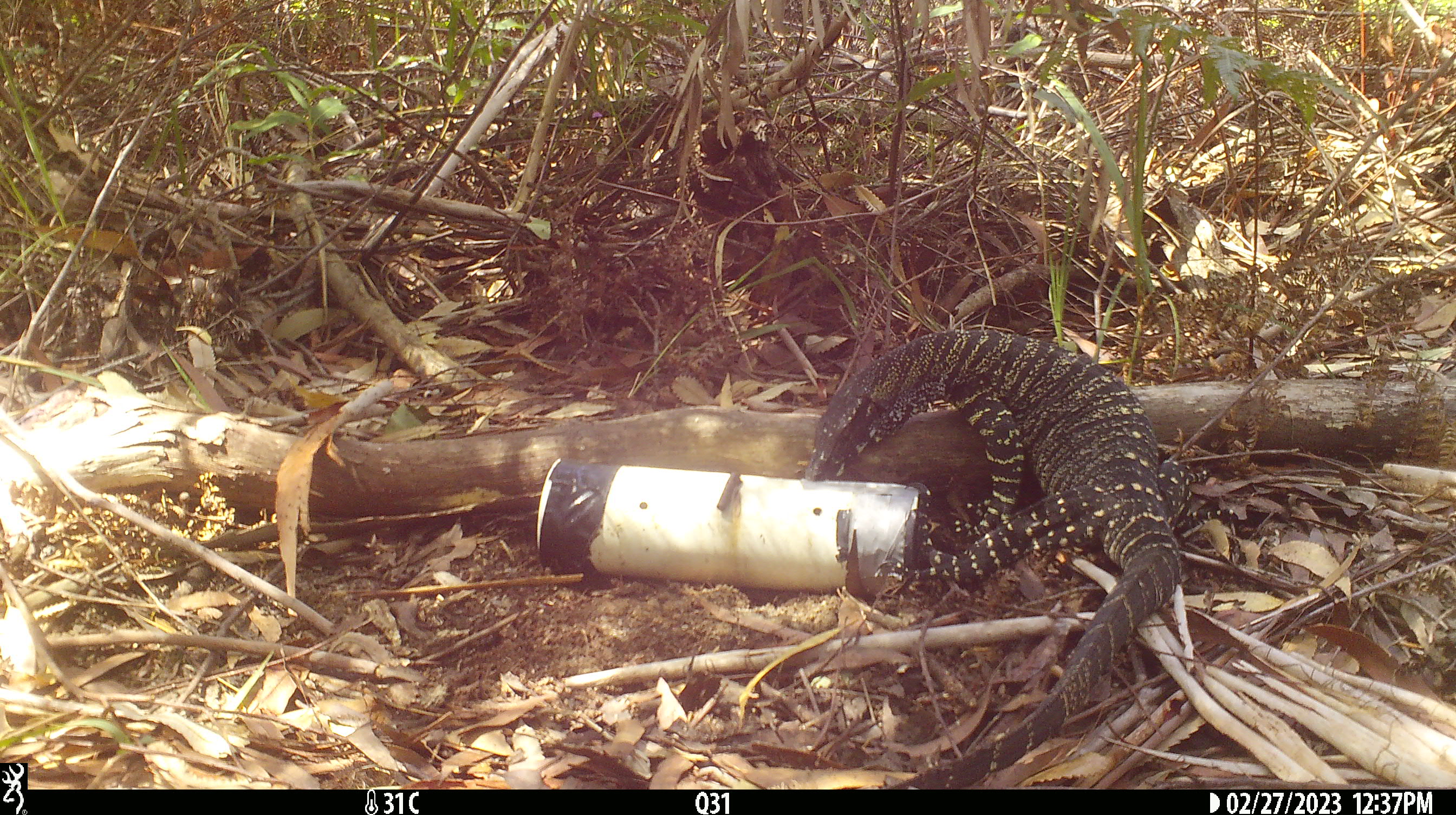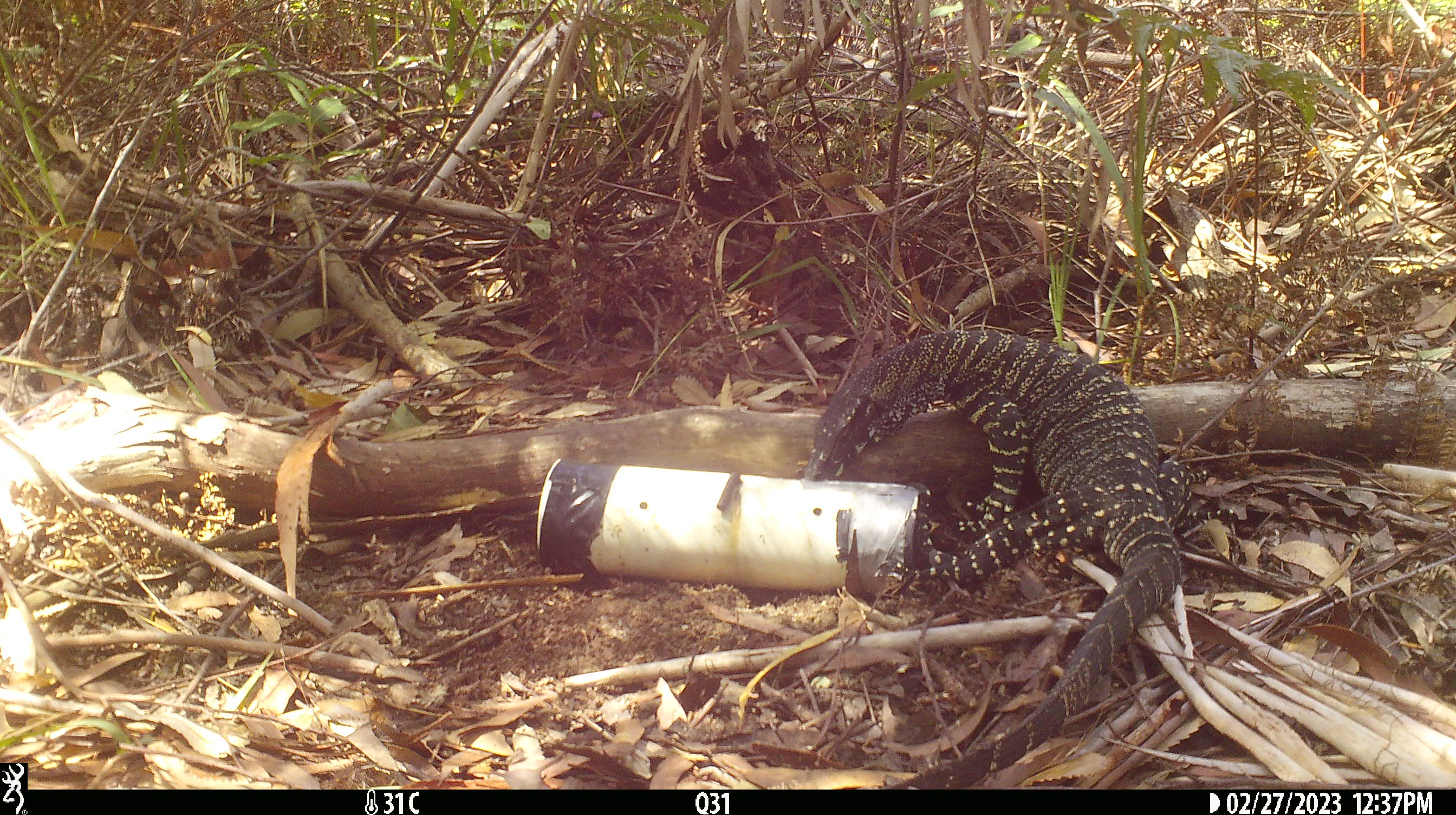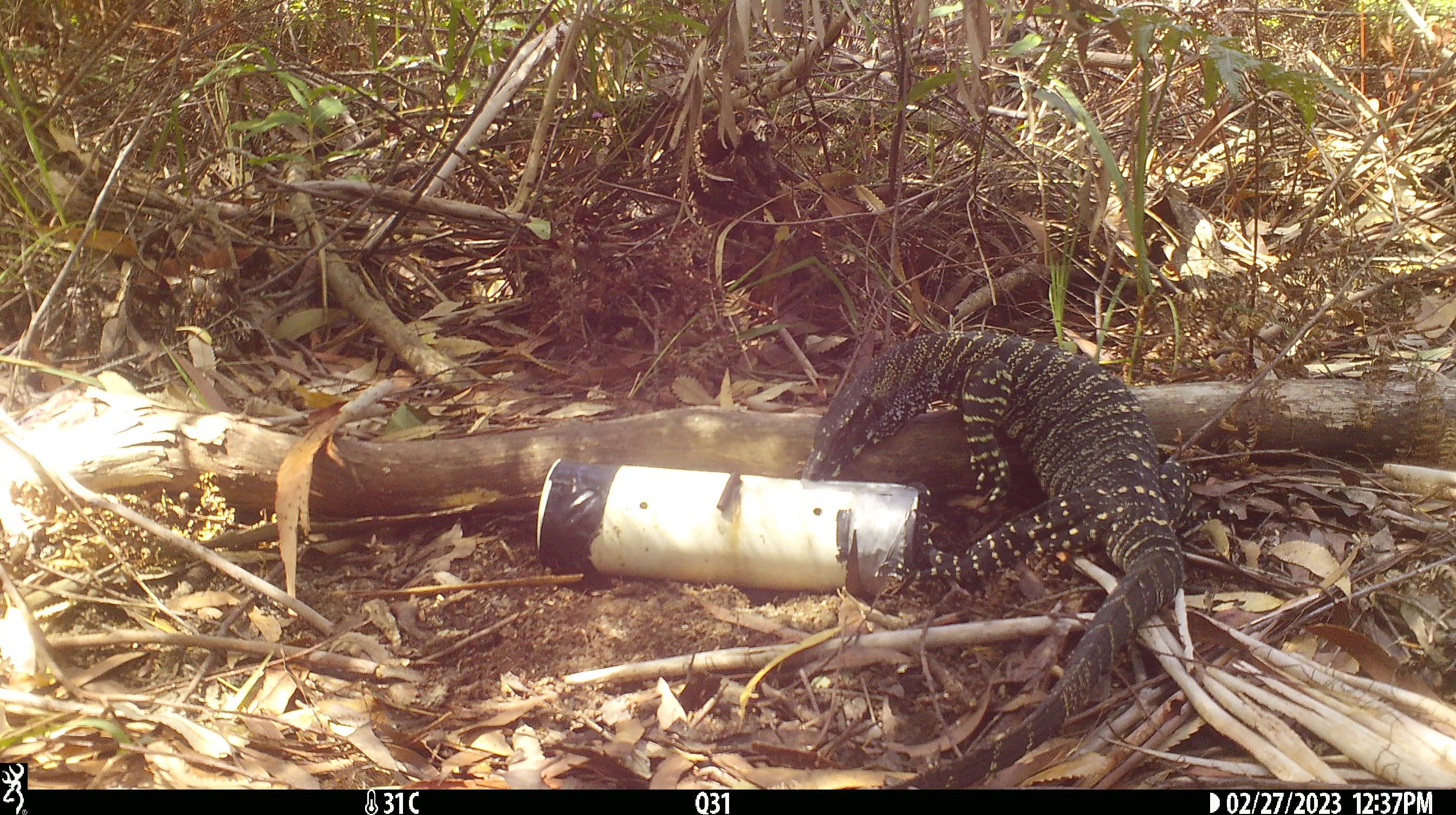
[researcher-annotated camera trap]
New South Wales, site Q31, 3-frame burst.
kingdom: Animalia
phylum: Chordata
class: Reptilia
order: Squamata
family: Varanidae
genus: Varanus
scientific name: Varanus varius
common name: lace monitor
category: goanna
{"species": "goanna (lace monitor) (Varanus varius)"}